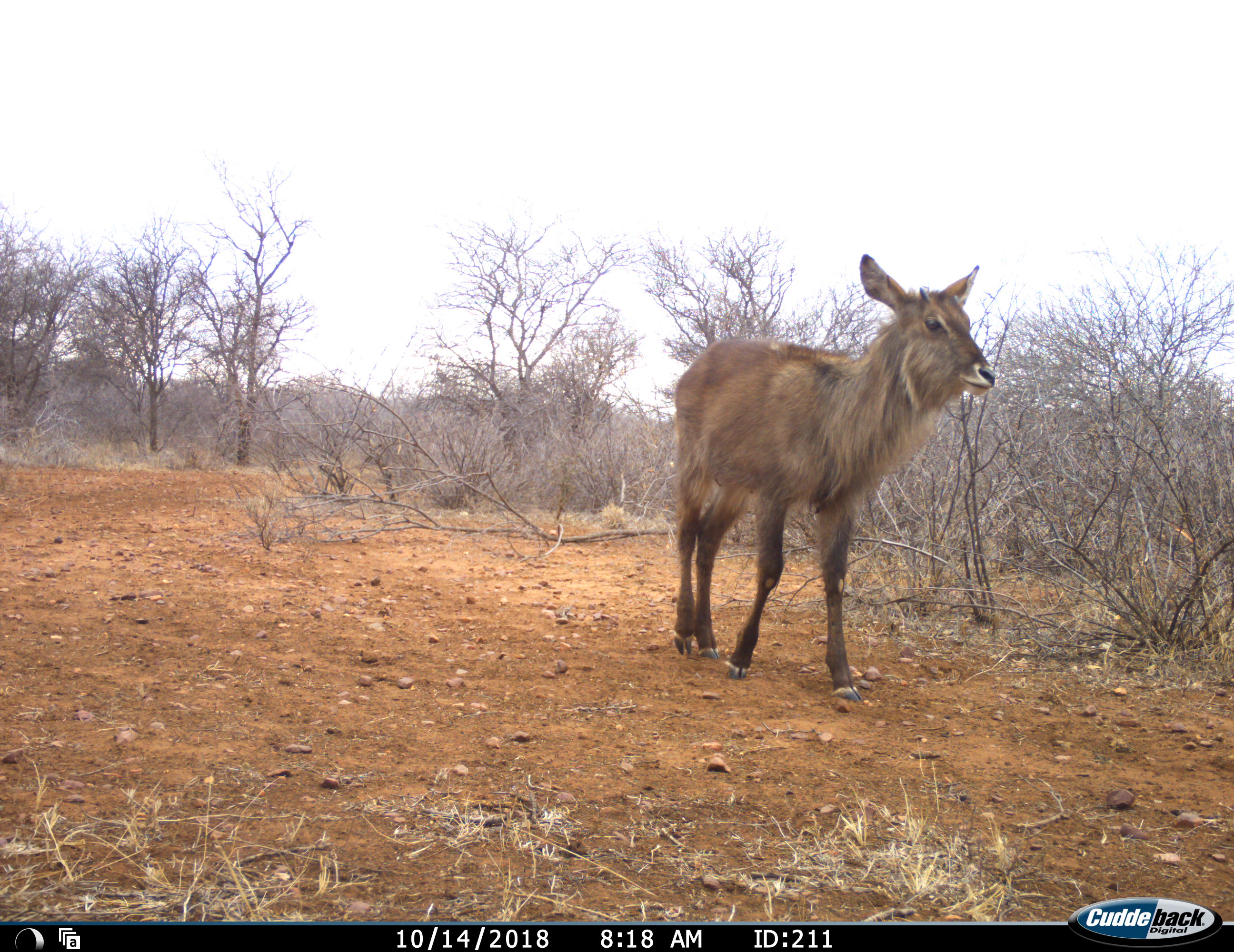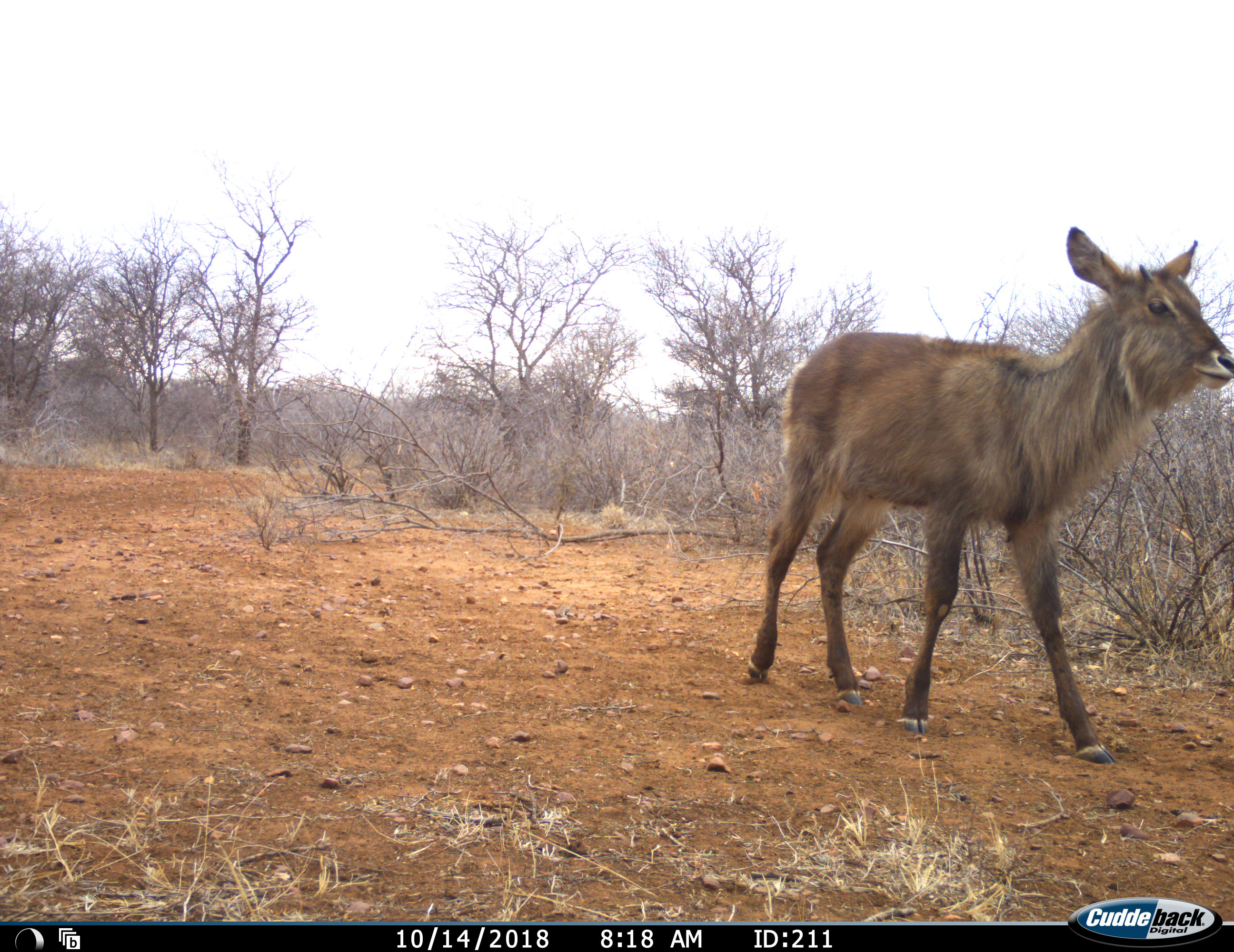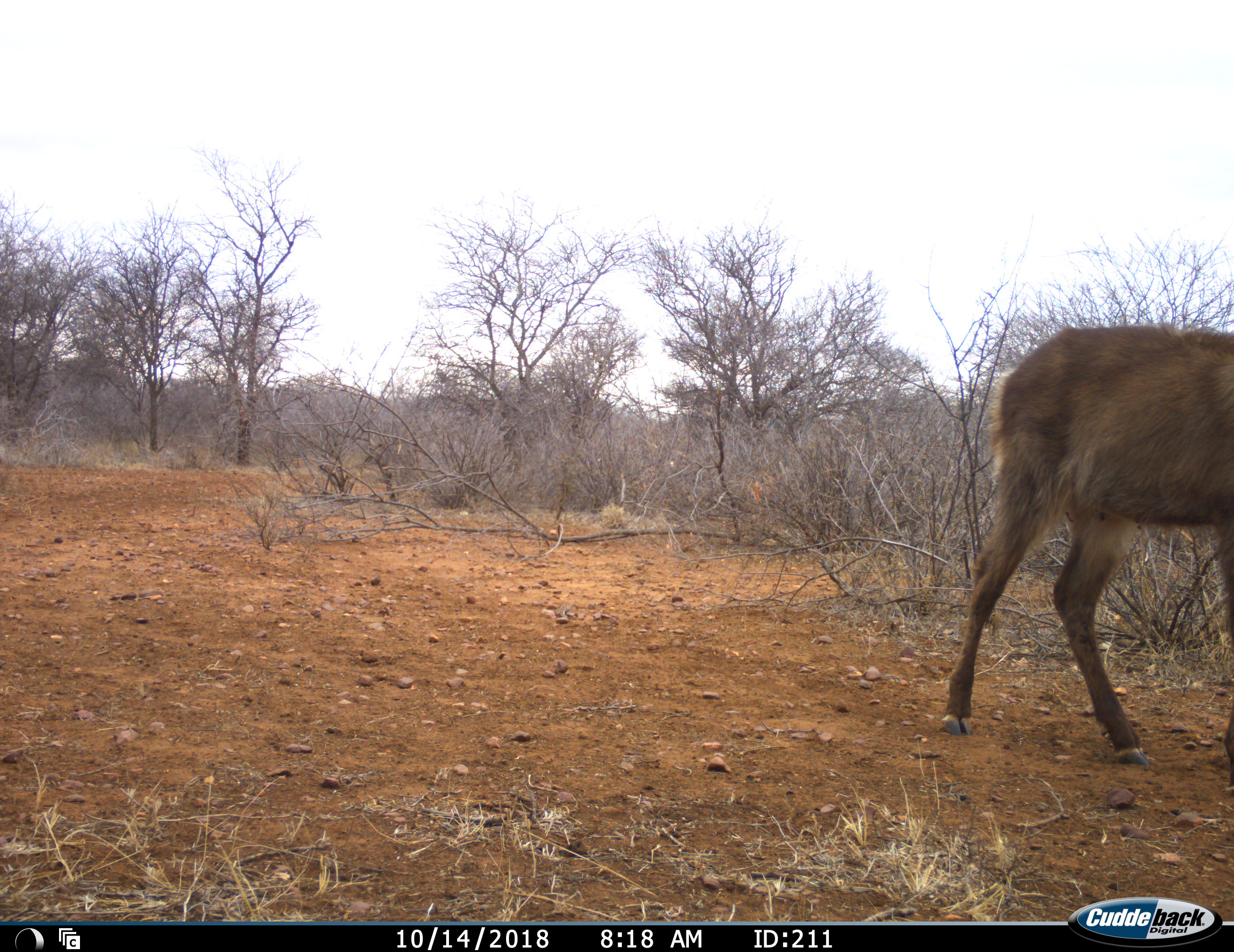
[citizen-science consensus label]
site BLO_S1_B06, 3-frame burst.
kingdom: Animalia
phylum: Chordata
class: Mammalia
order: Artiodactyla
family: Bovidae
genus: Kobus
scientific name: Kobus ellipsiprymnus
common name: waterbuck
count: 1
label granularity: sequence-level